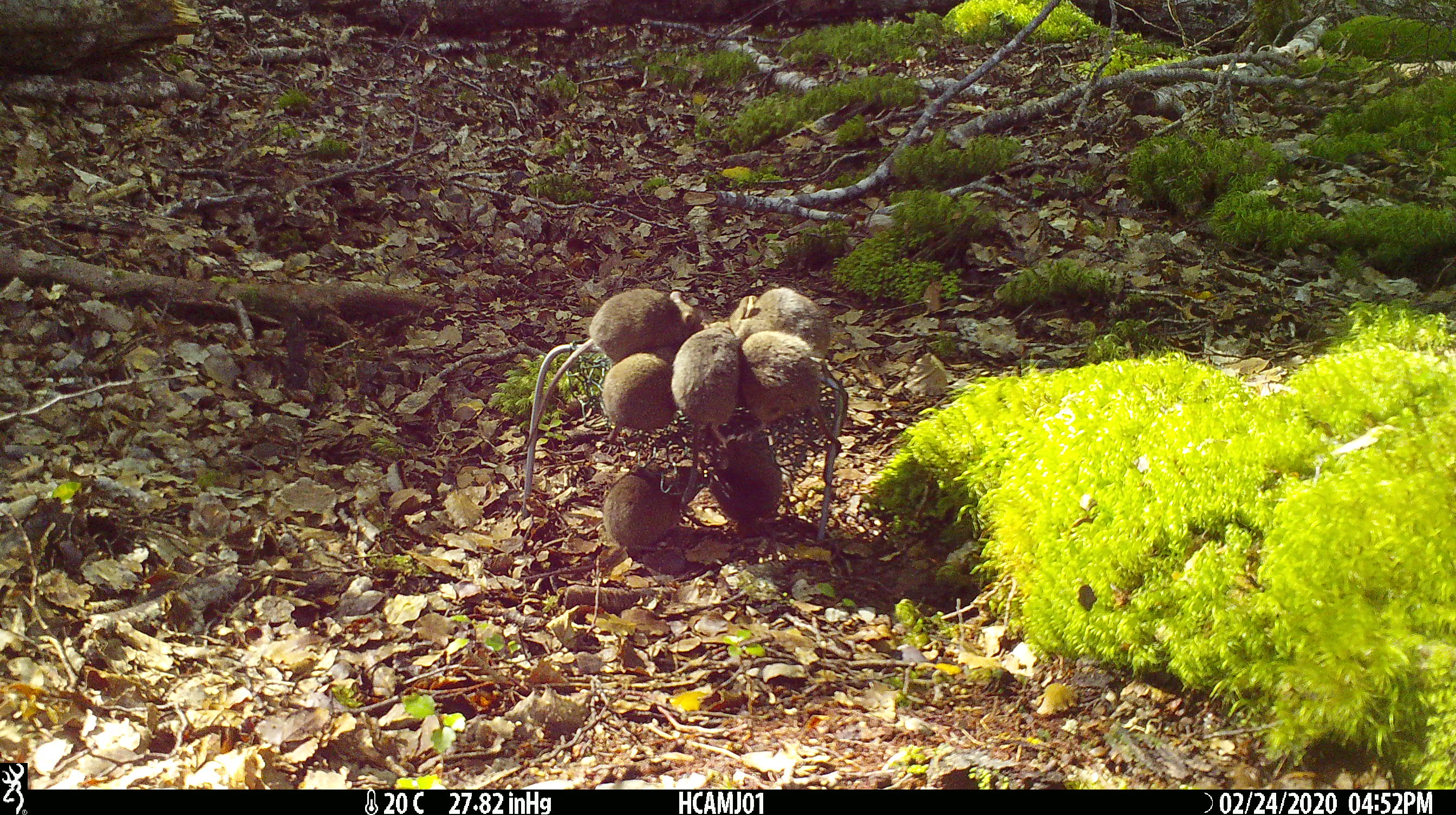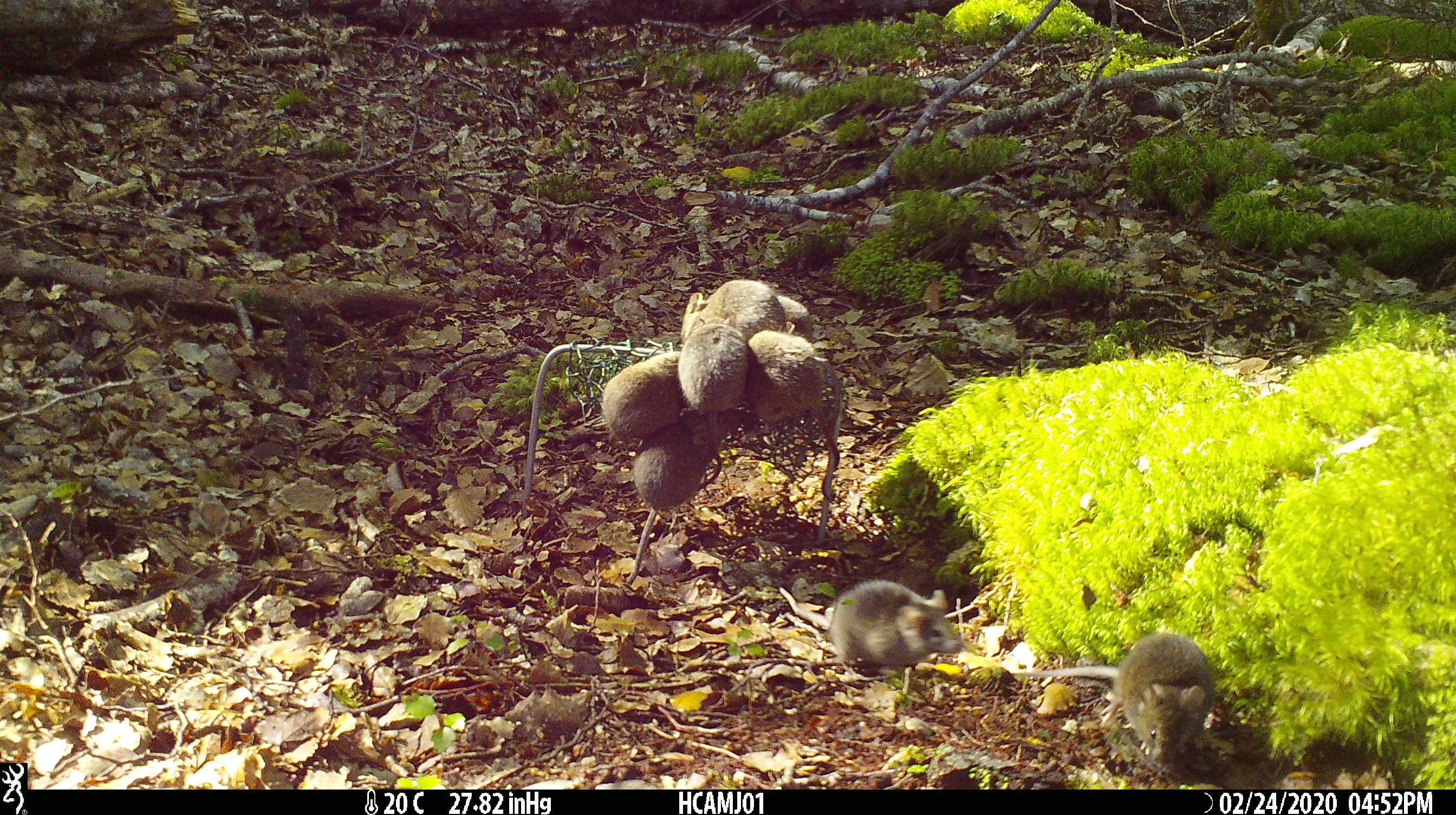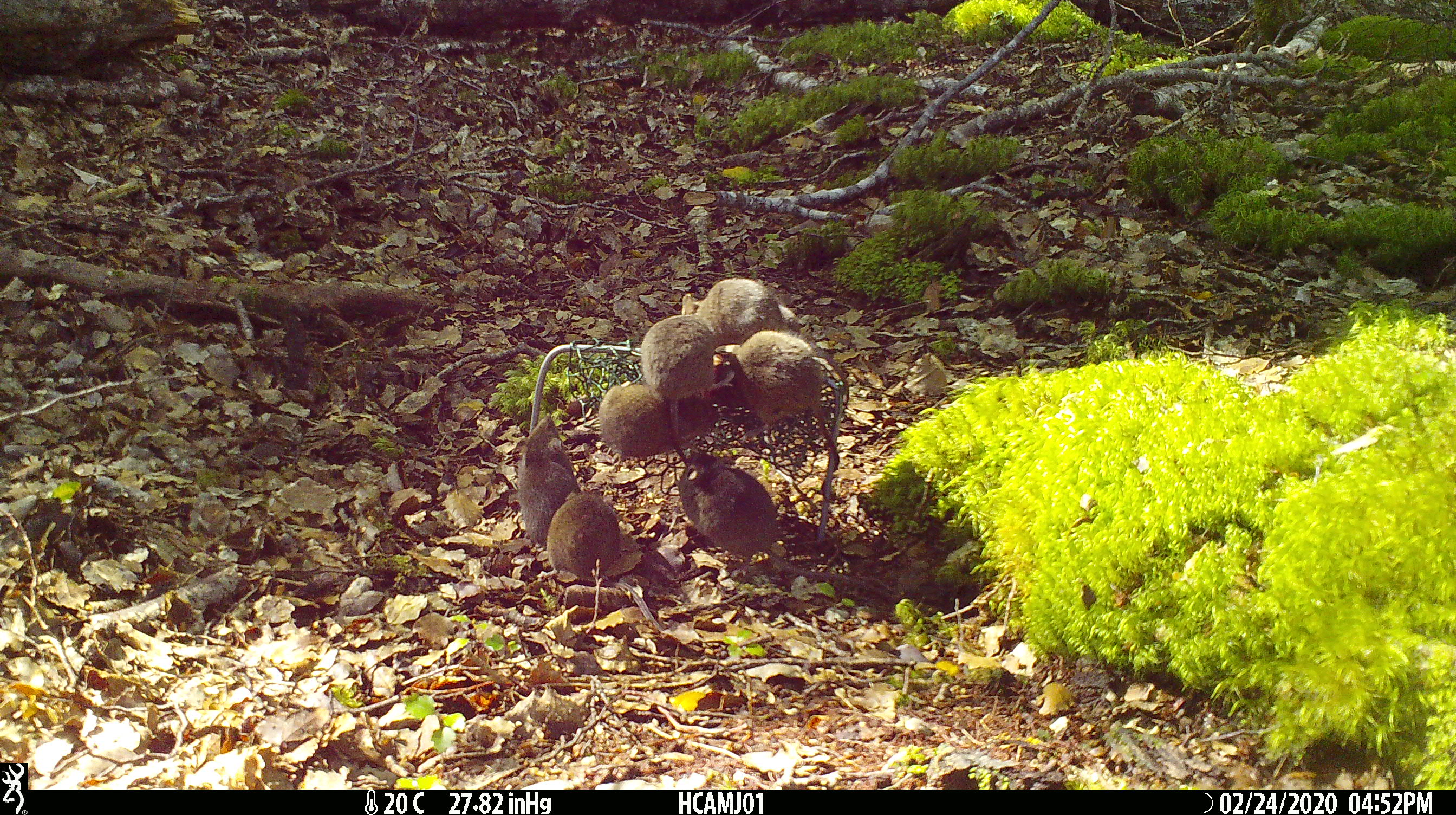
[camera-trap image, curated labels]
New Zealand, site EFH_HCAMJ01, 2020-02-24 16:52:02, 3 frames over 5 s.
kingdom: Animalia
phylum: Chordata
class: Mammalia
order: Rodentia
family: Muridae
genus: Mus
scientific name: Mus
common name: mouse